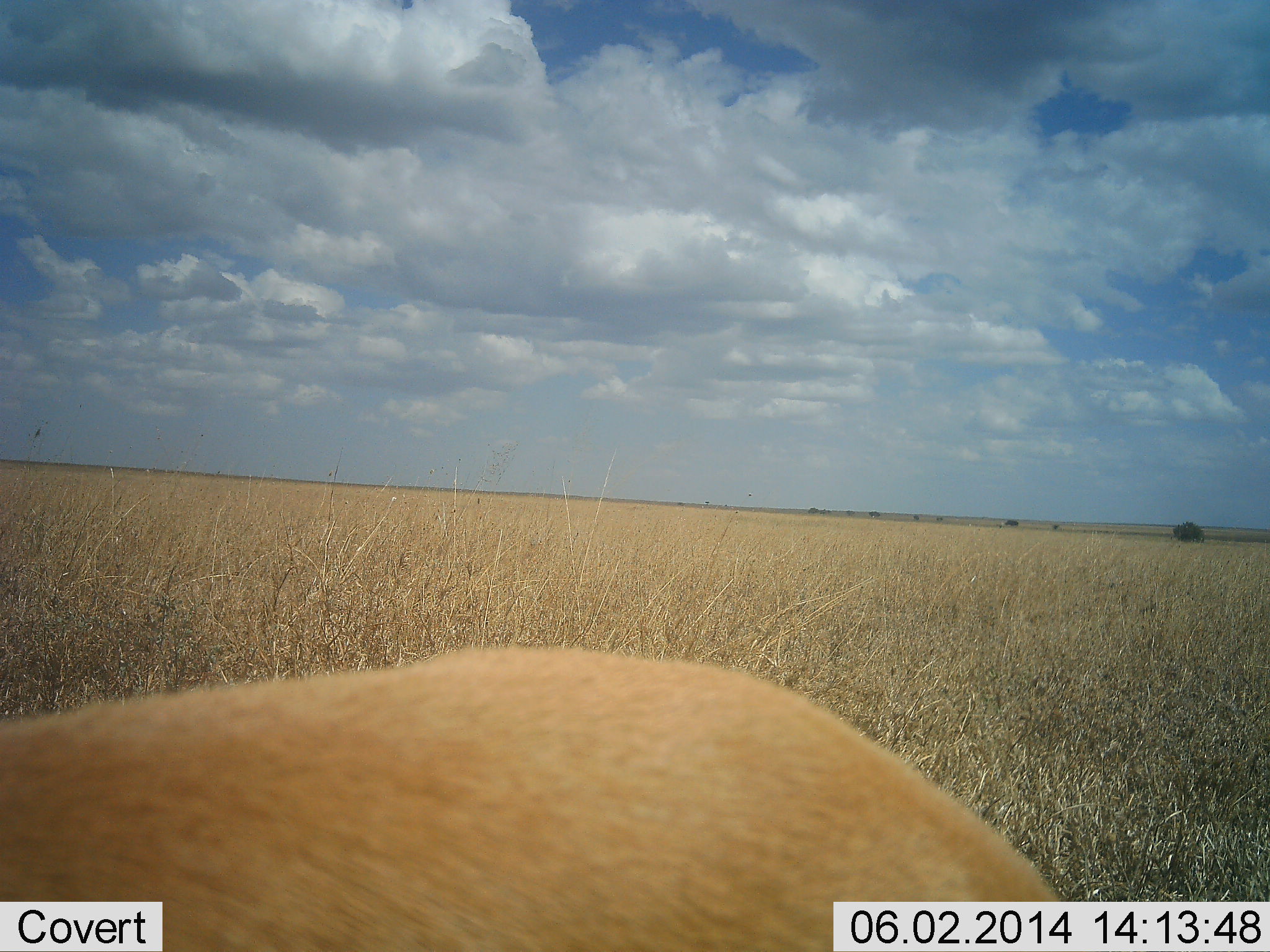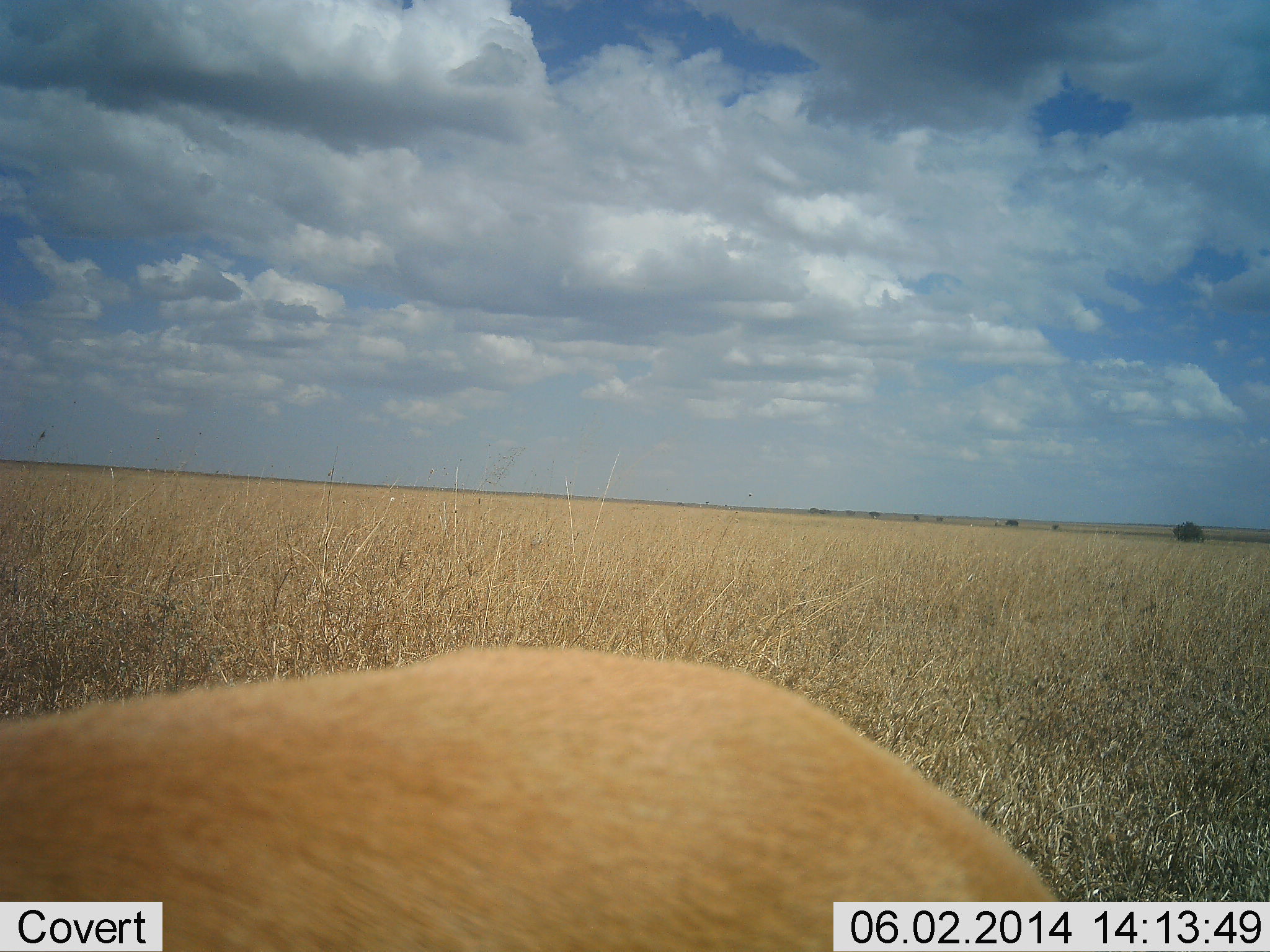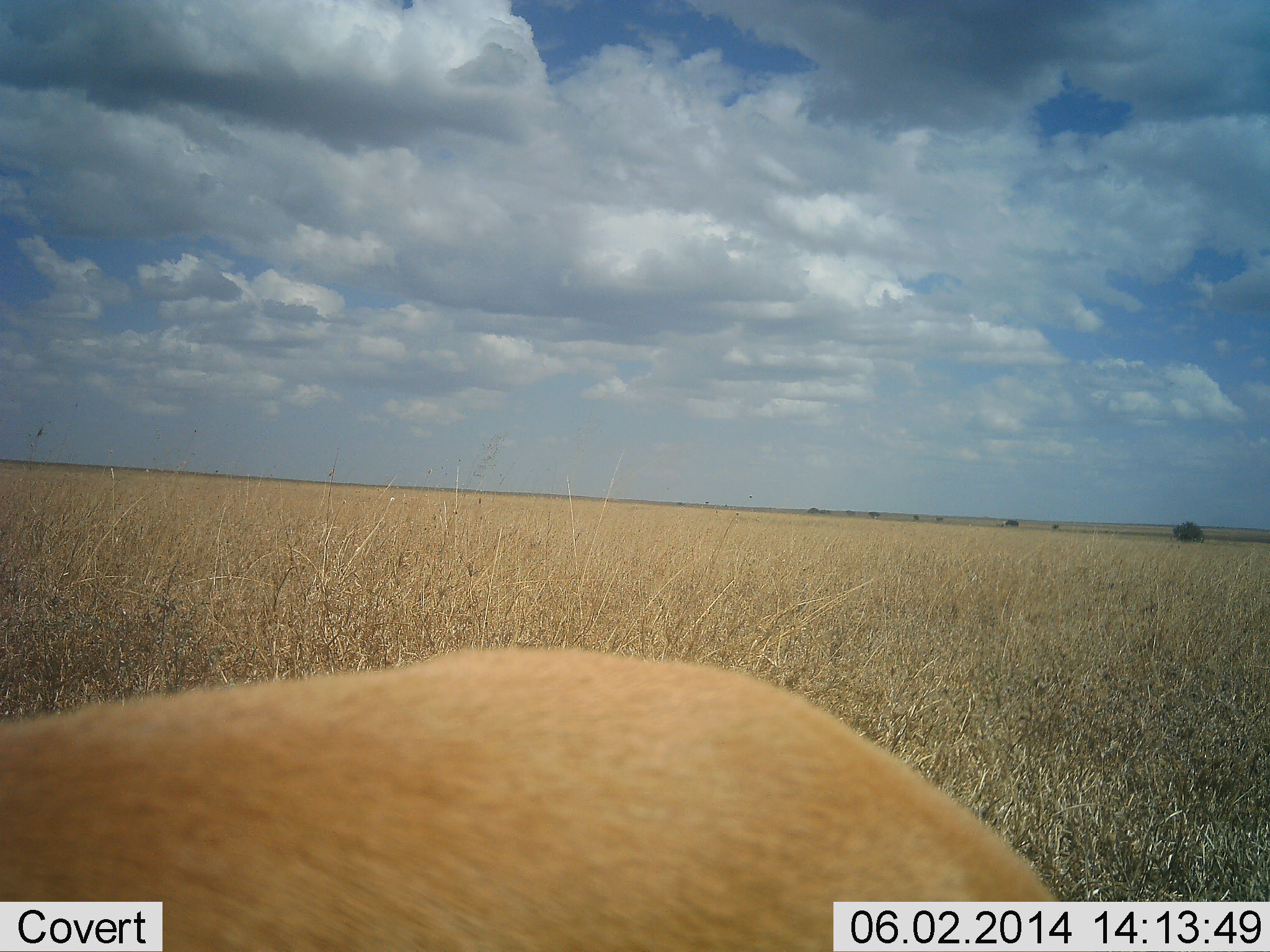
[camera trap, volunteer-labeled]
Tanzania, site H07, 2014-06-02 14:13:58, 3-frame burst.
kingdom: Animalia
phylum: Chordata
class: Mammalia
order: Carnivora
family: Felidae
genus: Panthera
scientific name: Panthera leo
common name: lion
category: lionfemale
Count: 1.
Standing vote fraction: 33%.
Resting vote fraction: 67%.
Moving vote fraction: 0%.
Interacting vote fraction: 0%.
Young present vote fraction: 0%.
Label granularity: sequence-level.